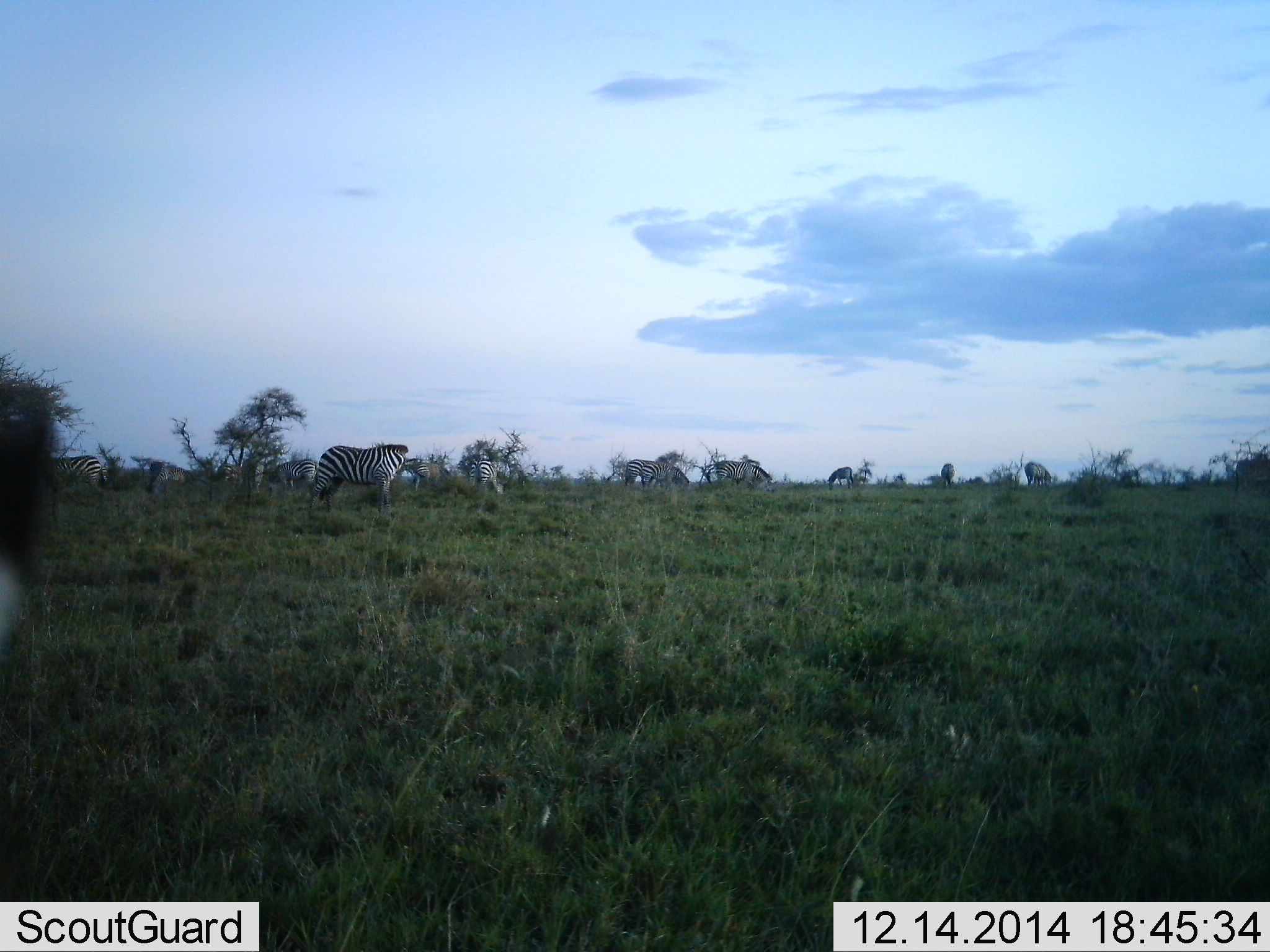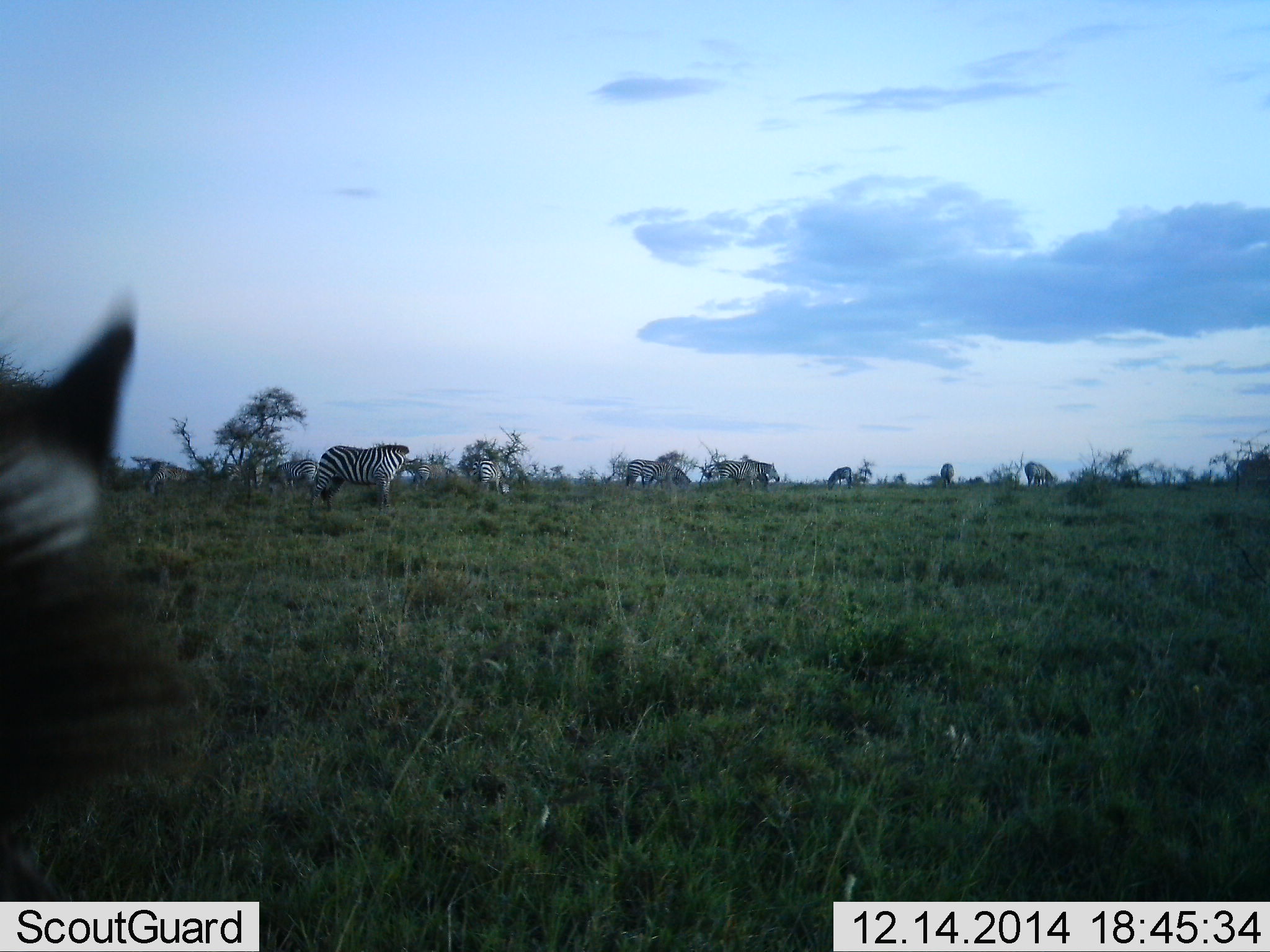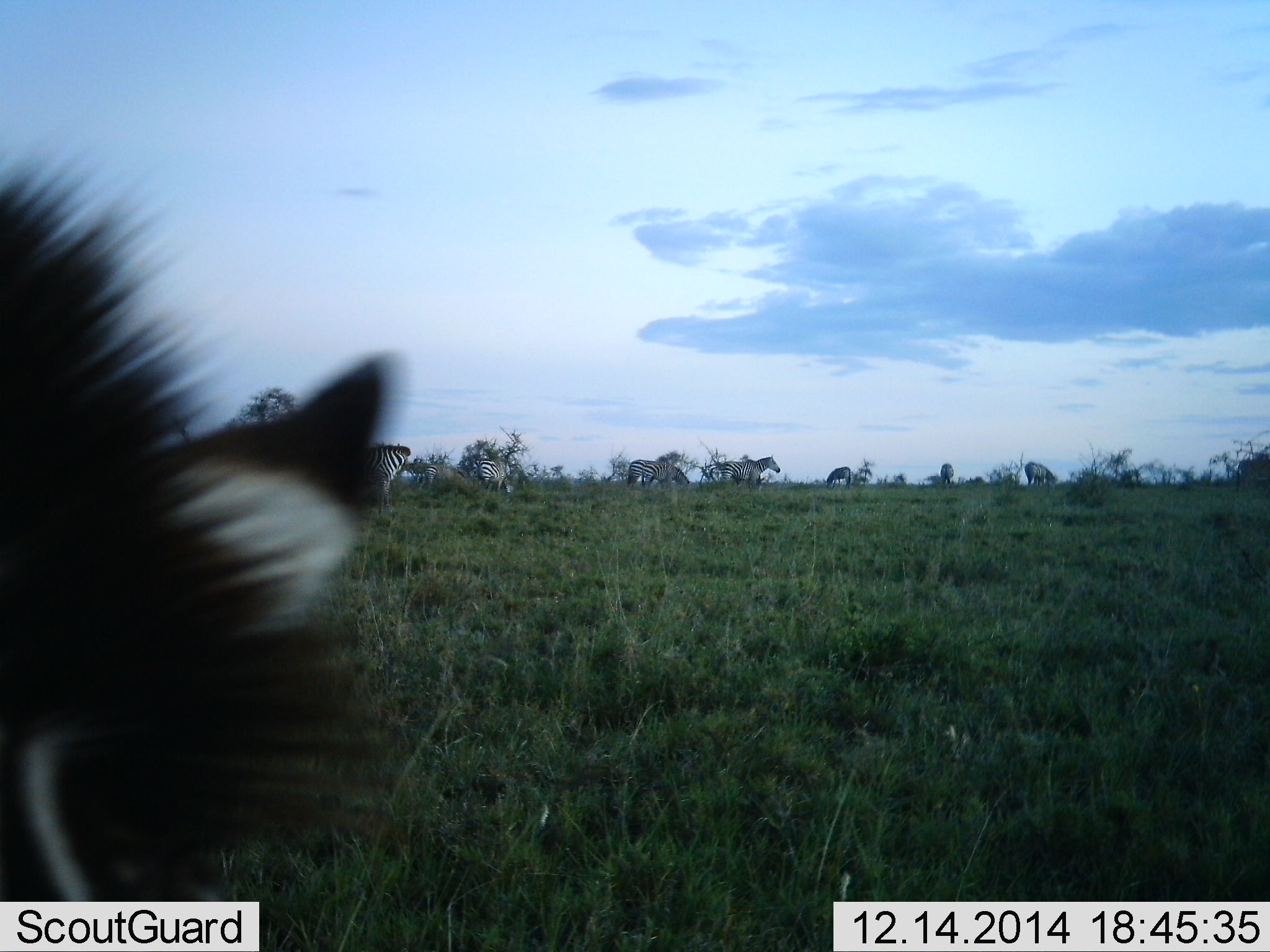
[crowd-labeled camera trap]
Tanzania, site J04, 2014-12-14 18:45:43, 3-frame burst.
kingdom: Animalia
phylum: Chordata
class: Mammalia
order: Perissodactyla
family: Equidae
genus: Equus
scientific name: Equus quagga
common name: plains zebra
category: zebra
Zebra (plains zebra) (Equus quagga), count 11-50. Behavior (volunteer vote fractions): standing 64%, resting 0%, moving 18%, interacting 0%. Young present (vote fraction): 0%. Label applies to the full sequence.